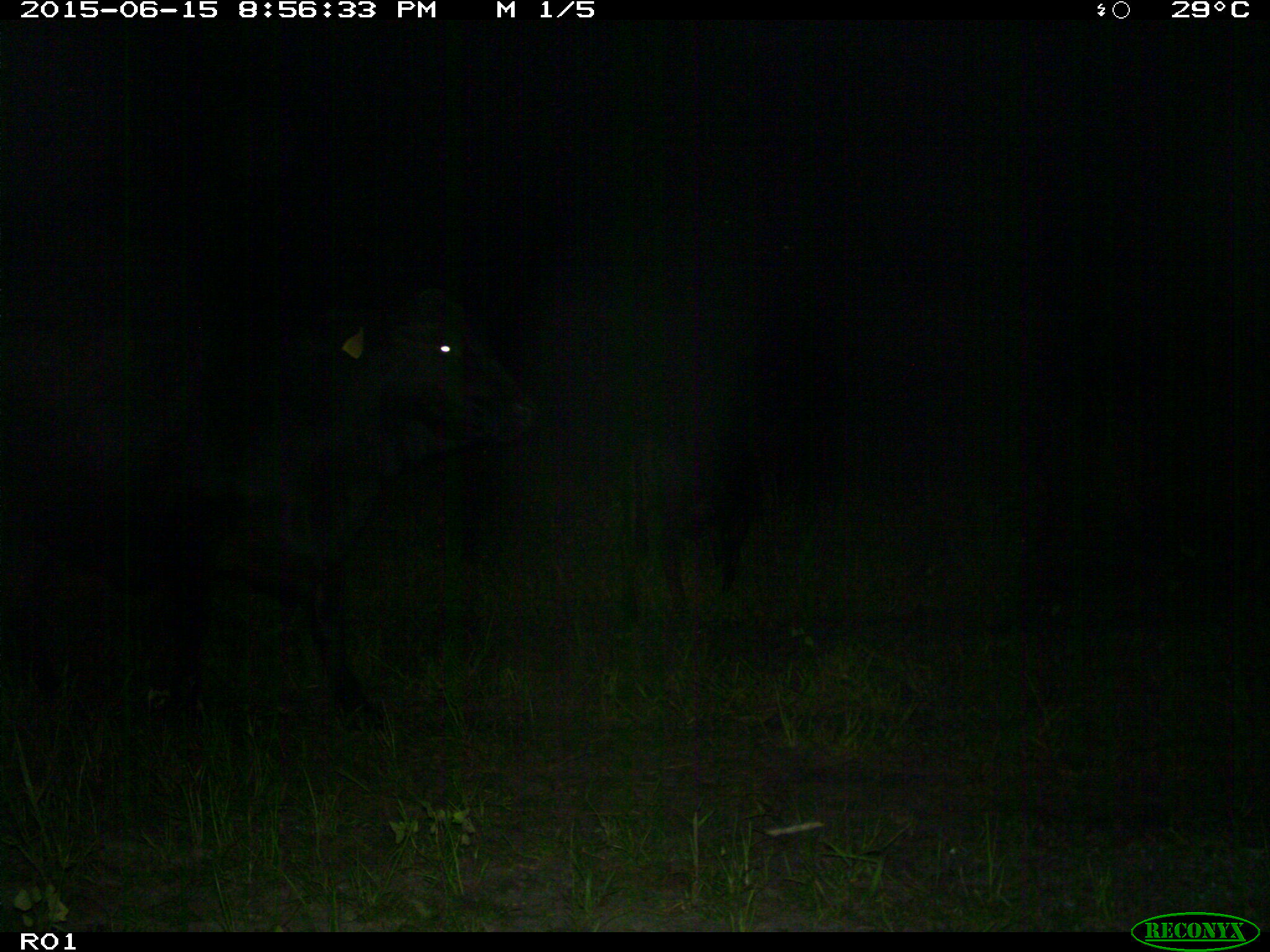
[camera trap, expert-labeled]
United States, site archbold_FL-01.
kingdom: Animalia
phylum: Chordata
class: Mammalia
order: Artiodactyla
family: Bovidae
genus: Bos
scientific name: Bos taurus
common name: domestic cow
Bos taurus (domestic cow).